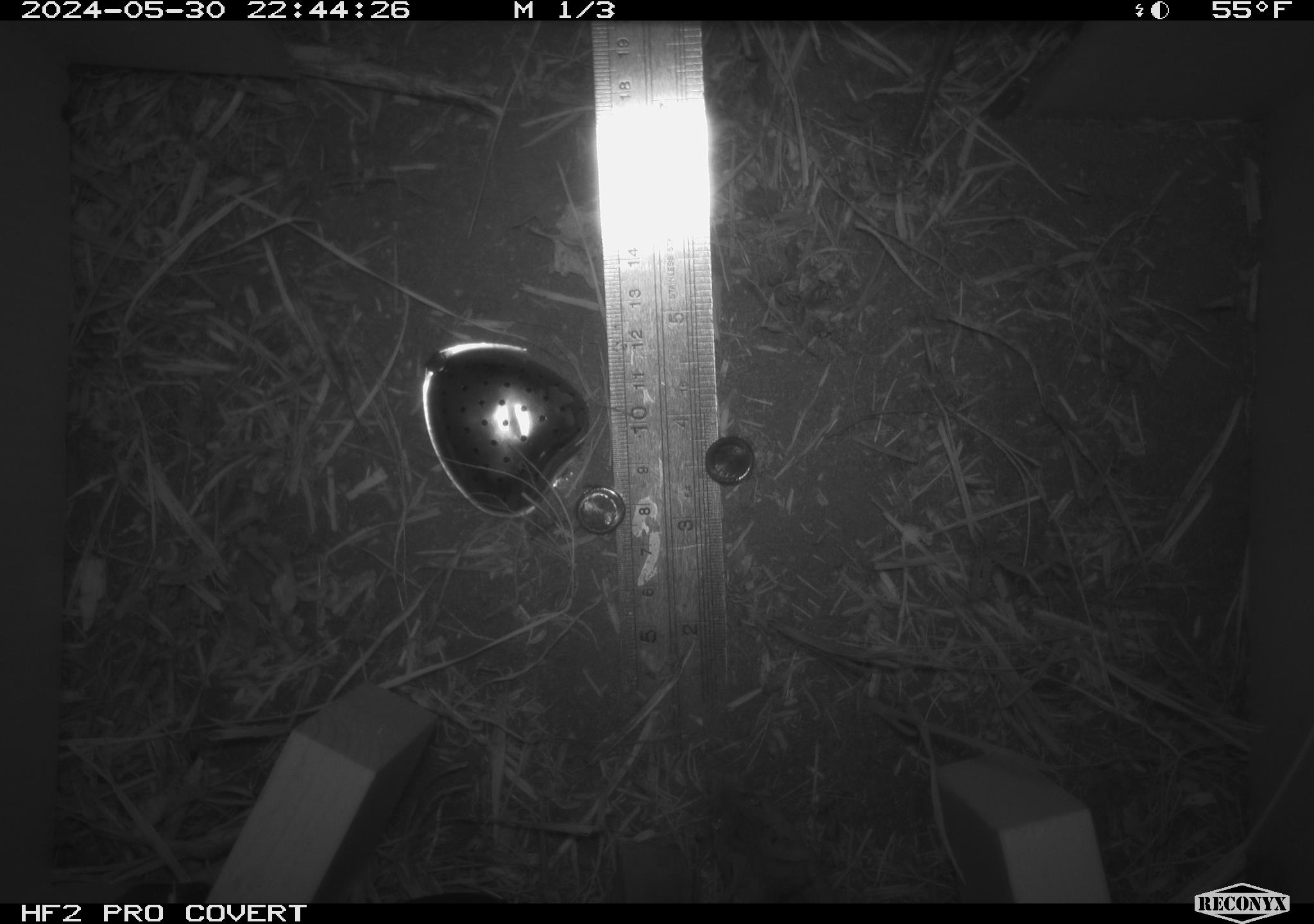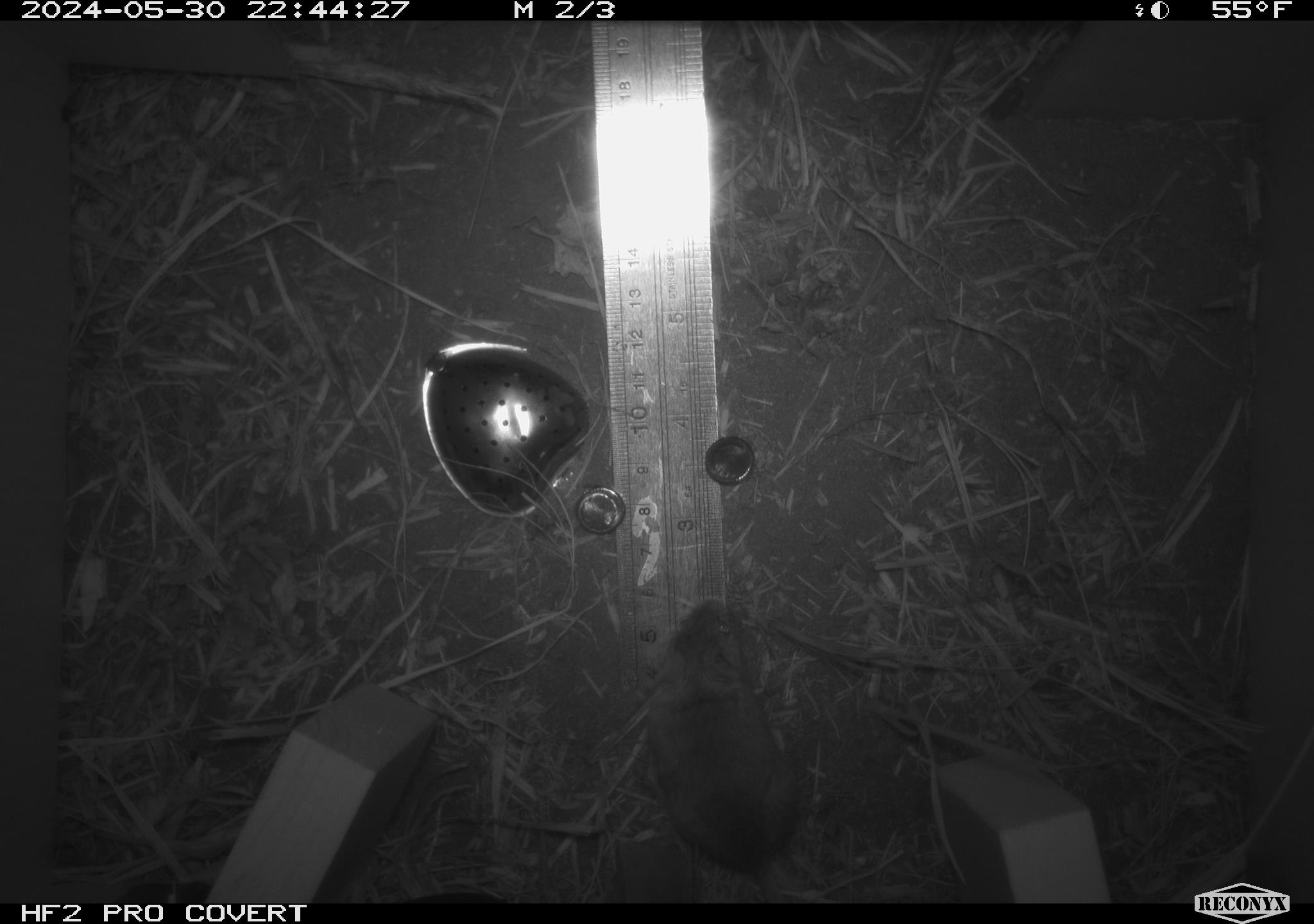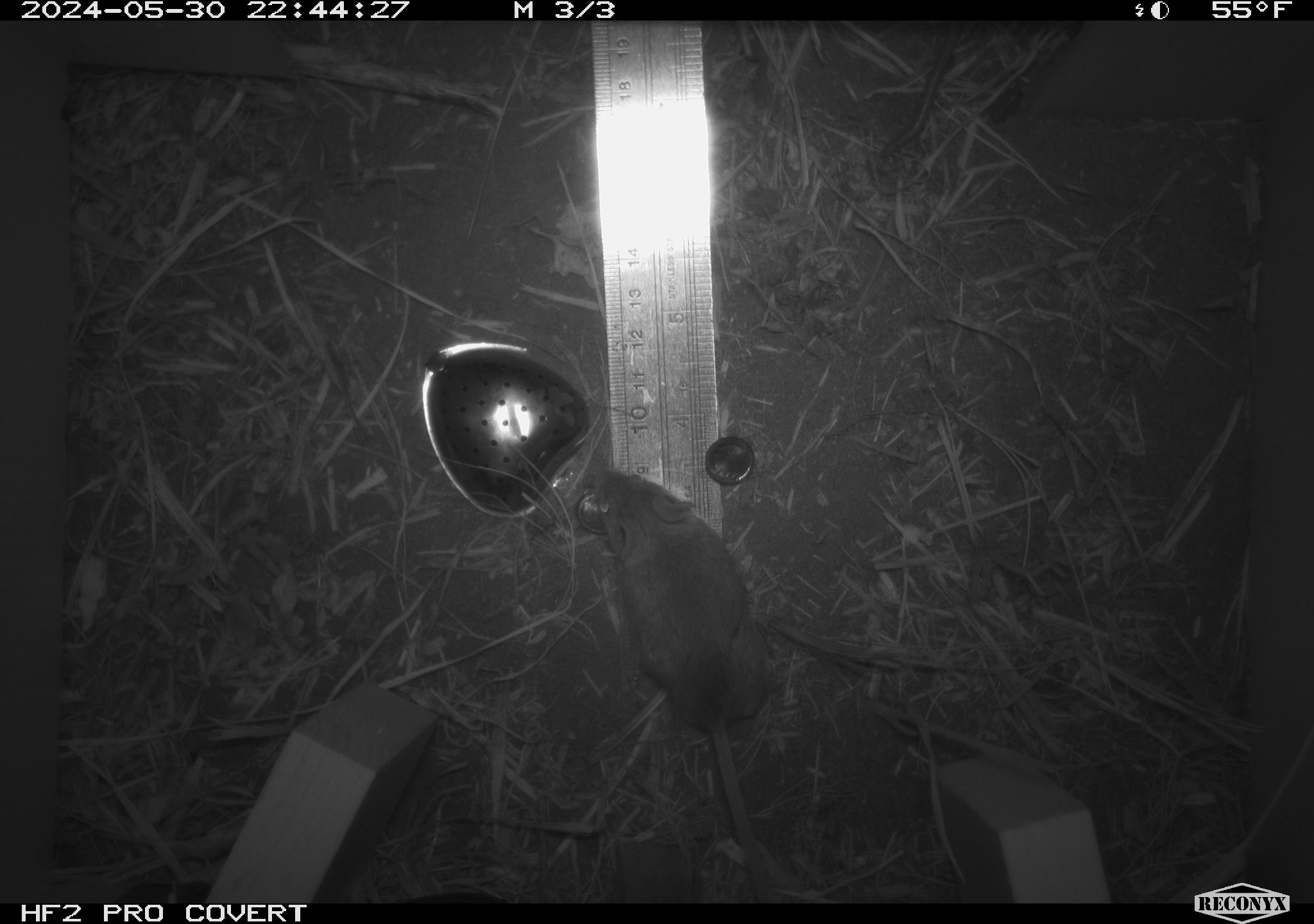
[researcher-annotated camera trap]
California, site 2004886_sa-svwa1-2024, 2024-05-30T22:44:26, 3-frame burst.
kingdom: Animalia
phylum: Chordata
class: Mammalia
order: Rodentia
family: Cricetidae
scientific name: Arvicolinae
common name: voles, lemmings, and muskrats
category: arvicolinae subfamily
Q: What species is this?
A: Arvicolinae subfamily (voles, lemmings, and muskrats) (Arvicolinae).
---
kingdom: Animalia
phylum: Chordata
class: Mammalia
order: Rodentia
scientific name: Rodentia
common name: mouse species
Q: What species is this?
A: Mouse species (Rodentia).